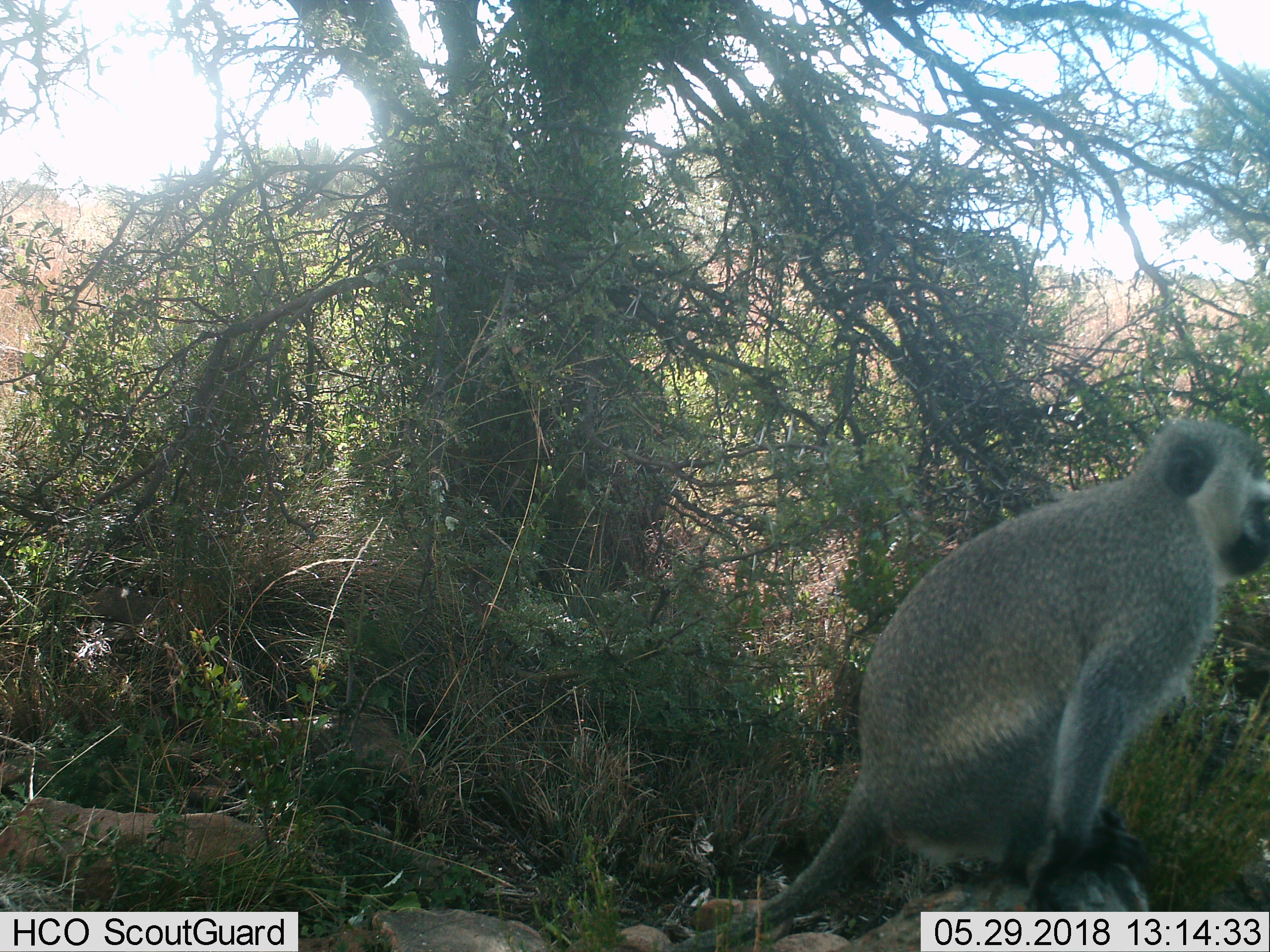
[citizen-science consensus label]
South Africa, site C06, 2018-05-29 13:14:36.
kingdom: Animalia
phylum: Chordata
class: Mammalia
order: Primates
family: Cercopithecidae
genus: Chlorocebus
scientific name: Chlorocebus pygerythrus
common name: vervet monkey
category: monkeyvervet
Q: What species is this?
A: Monkeyvervet (vervet monkey) (Chlorocebus pygerythrus).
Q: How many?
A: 1.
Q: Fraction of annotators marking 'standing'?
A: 20%.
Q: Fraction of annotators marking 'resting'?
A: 80%.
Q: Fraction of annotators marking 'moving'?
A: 0%.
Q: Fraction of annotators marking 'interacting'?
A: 0%.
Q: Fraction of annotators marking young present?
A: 0%.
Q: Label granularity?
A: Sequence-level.